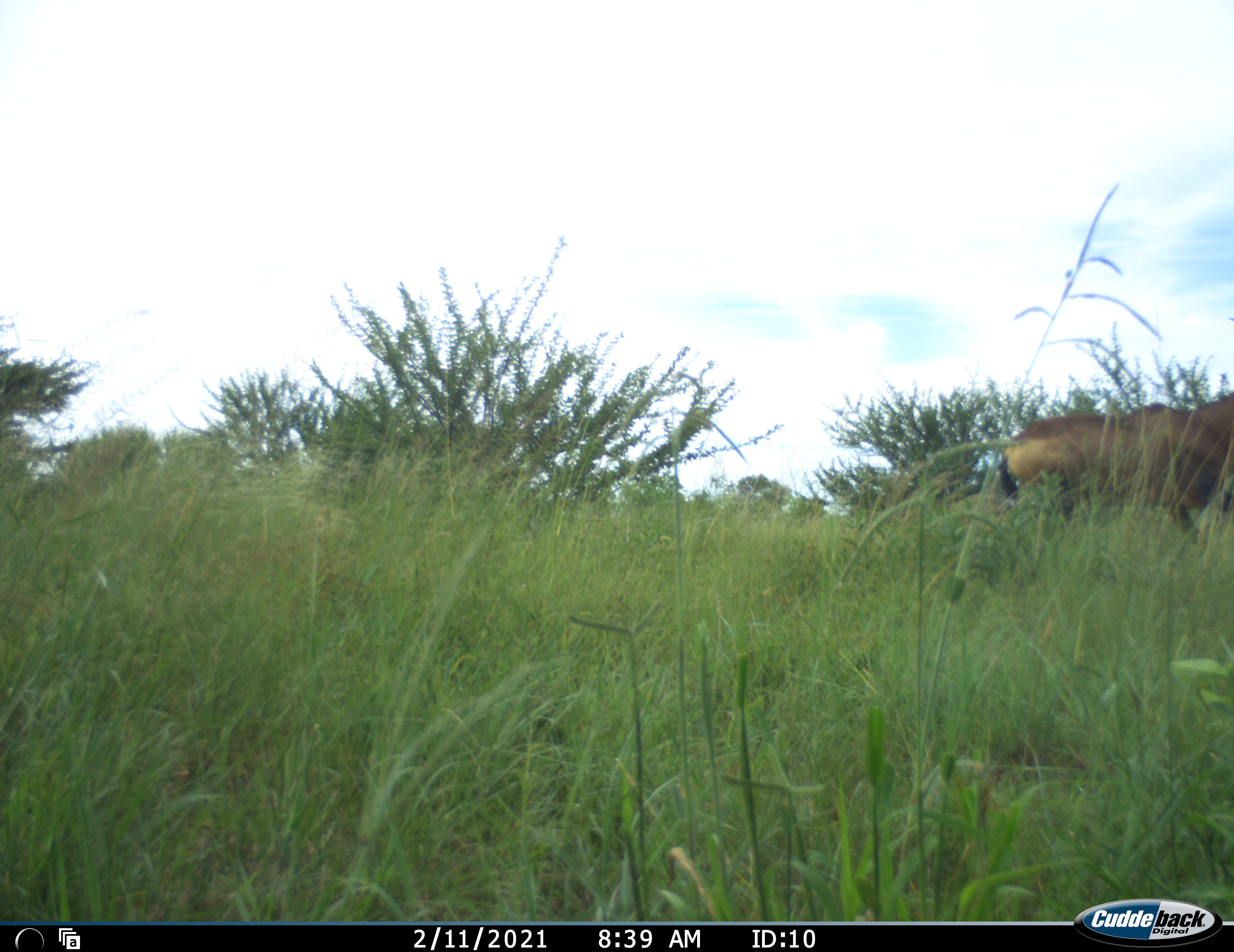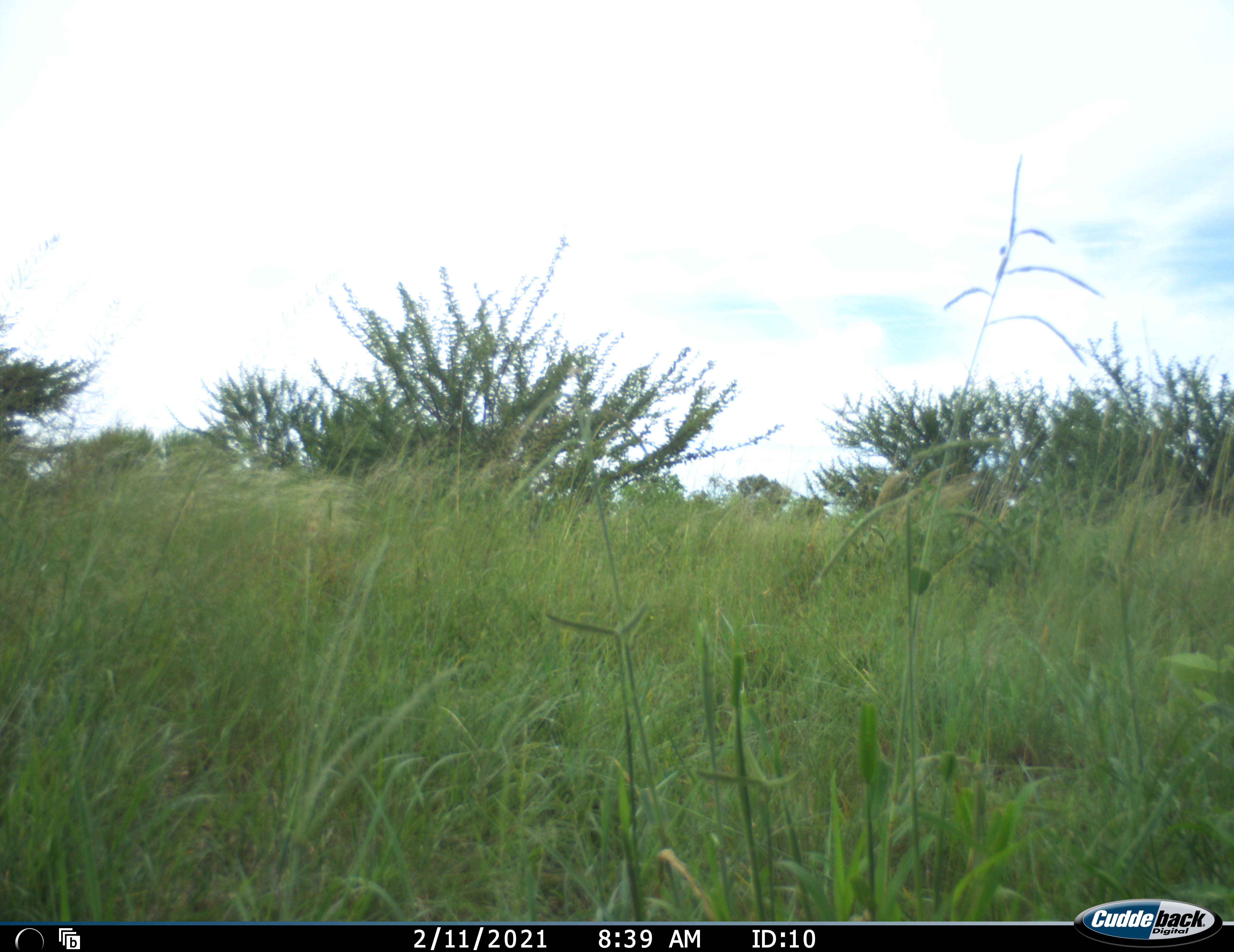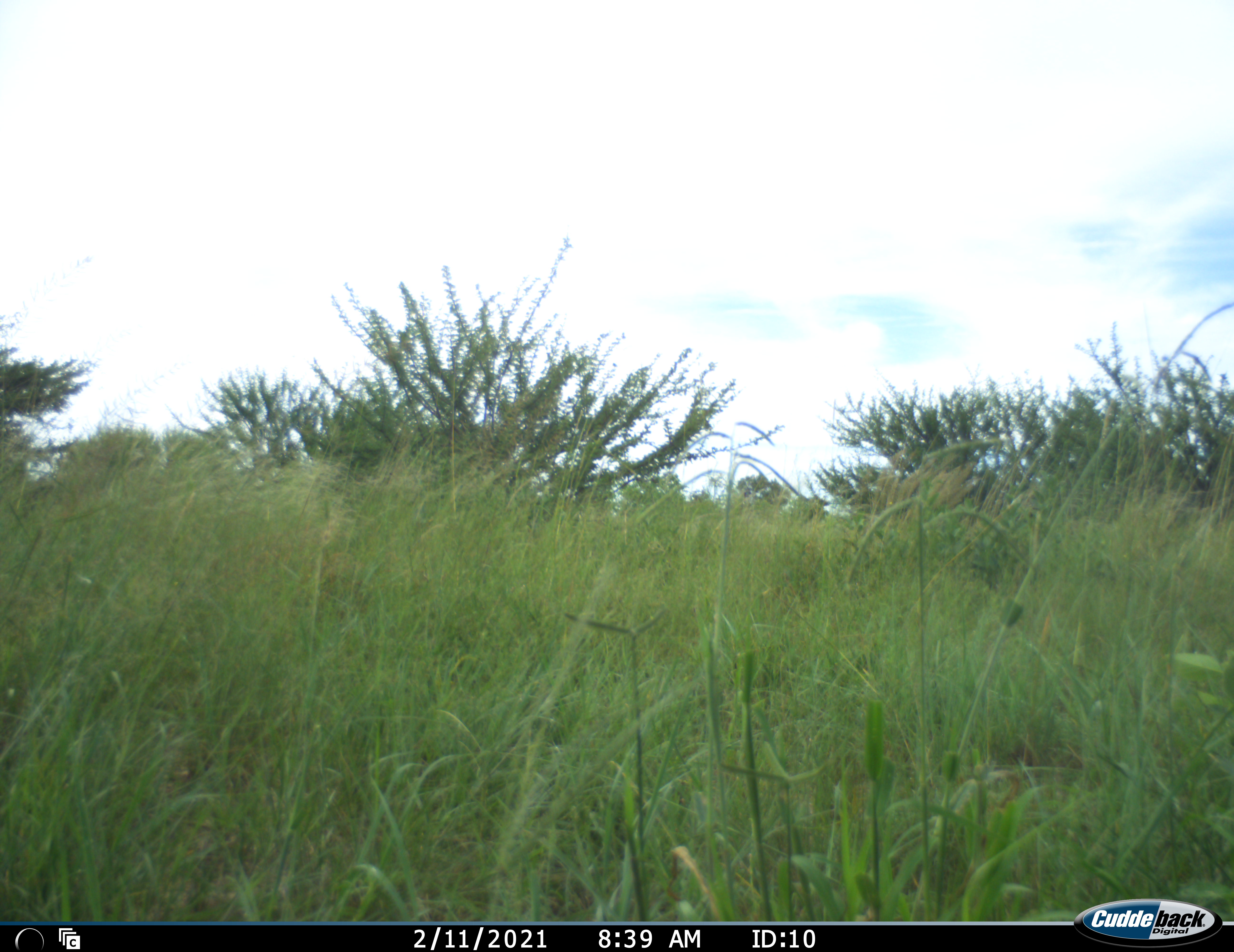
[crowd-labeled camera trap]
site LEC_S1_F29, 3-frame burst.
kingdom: Animalia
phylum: Chordata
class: Mammalia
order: Artiodactyla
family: Bovidae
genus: Alcelaphus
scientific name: Alcelaphus buselaphus caama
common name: red hartebeest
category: hartebeestred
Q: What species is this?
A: Hartebeestred (red hartebeest) (Alcelaphus buselaphus caama).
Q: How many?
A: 1.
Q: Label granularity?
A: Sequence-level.